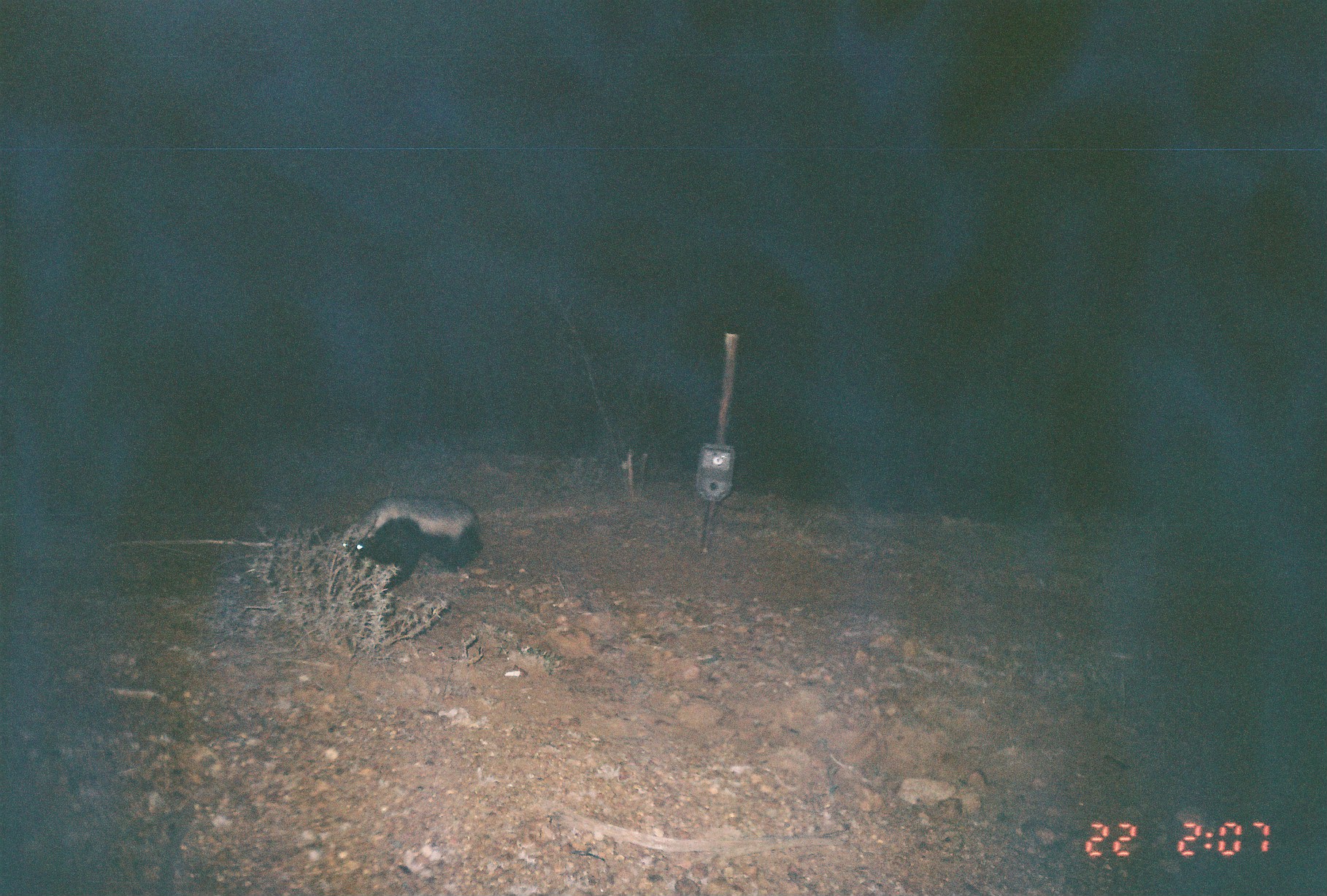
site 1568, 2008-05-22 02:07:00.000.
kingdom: Animalia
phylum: Chordata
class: Mammalia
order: Carnivora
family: Mustelidae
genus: Mellivora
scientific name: Mellivora capensis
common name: honey badger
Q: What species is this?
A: Mellivora capensis (honey badger).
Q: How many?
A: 1.